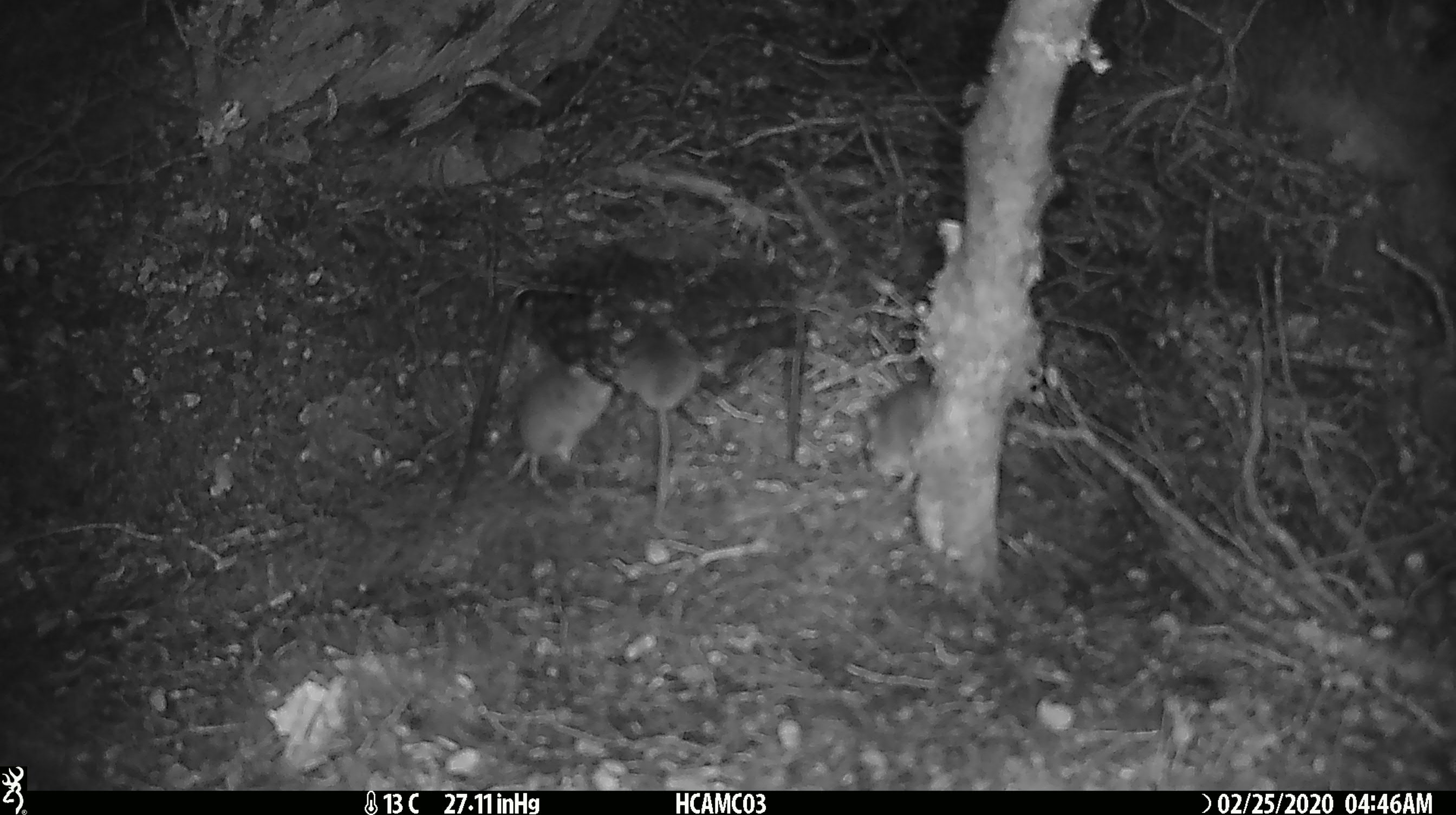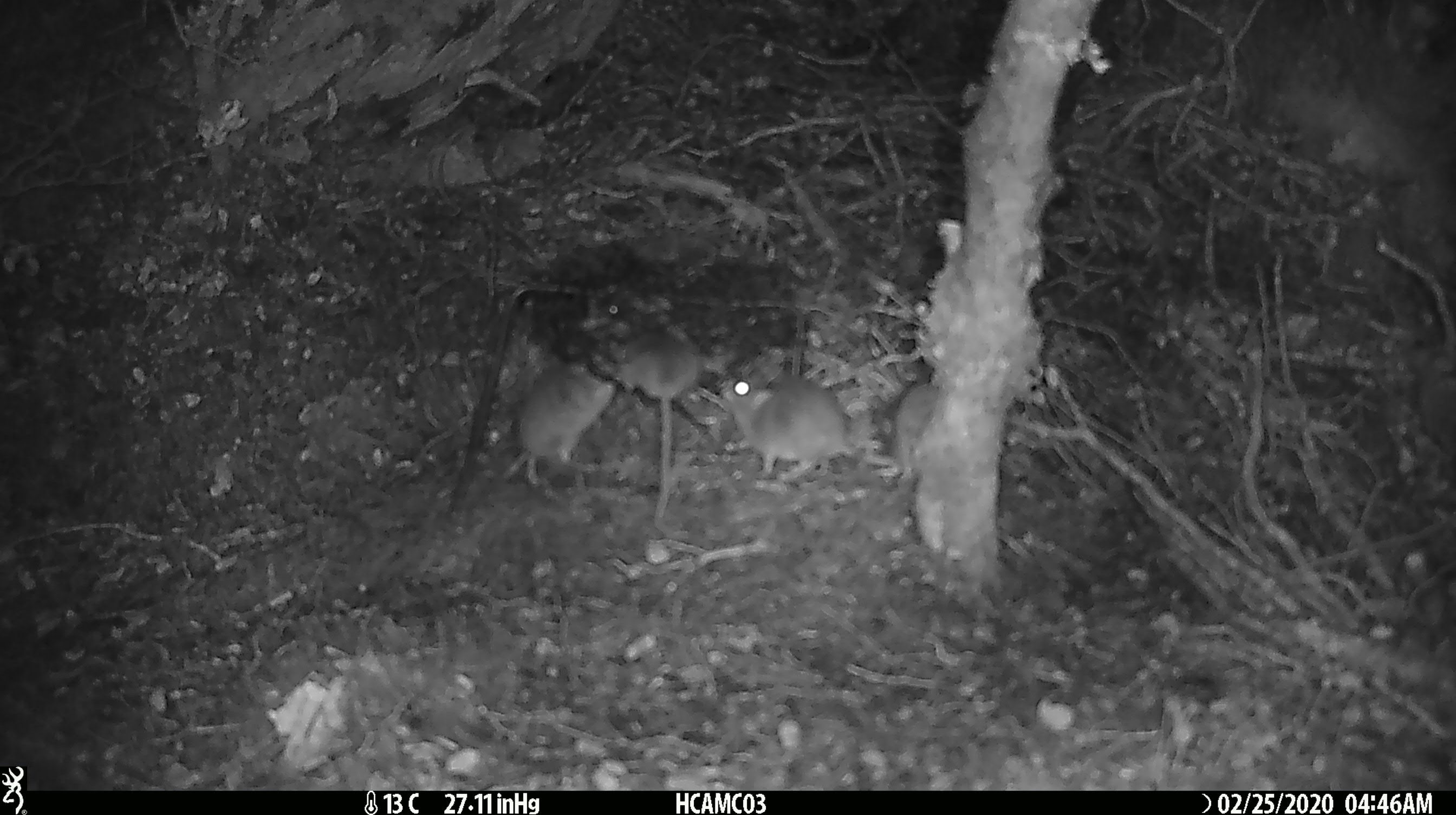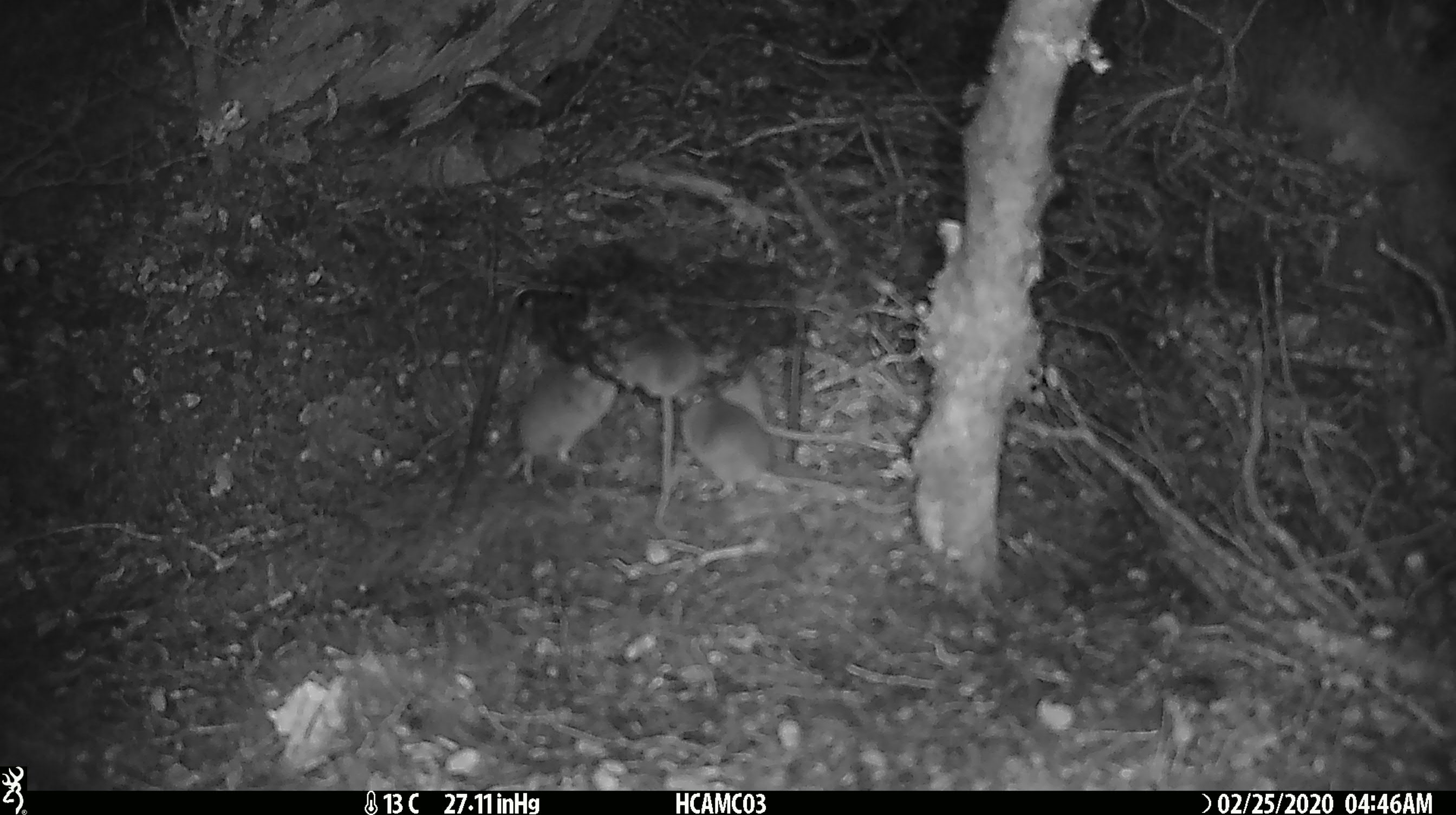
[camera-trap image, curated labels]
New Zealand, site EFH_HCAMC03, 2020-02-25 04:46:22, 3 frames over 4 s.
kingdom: Animalia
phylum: Chordata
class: Mammalia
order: Rodentia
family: Muridae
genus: Mus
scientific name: Mus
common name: mouse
Mouse (Mus).